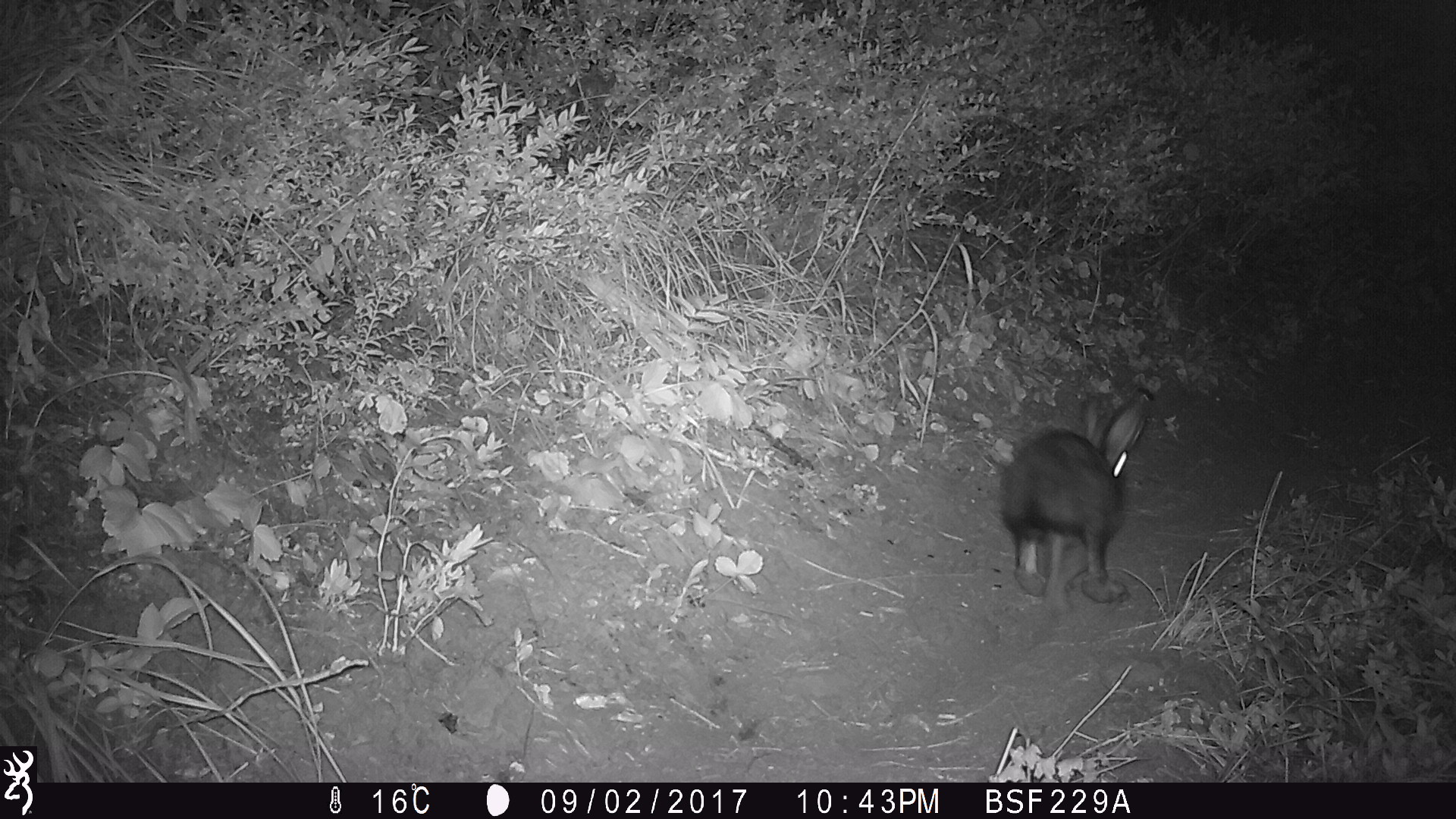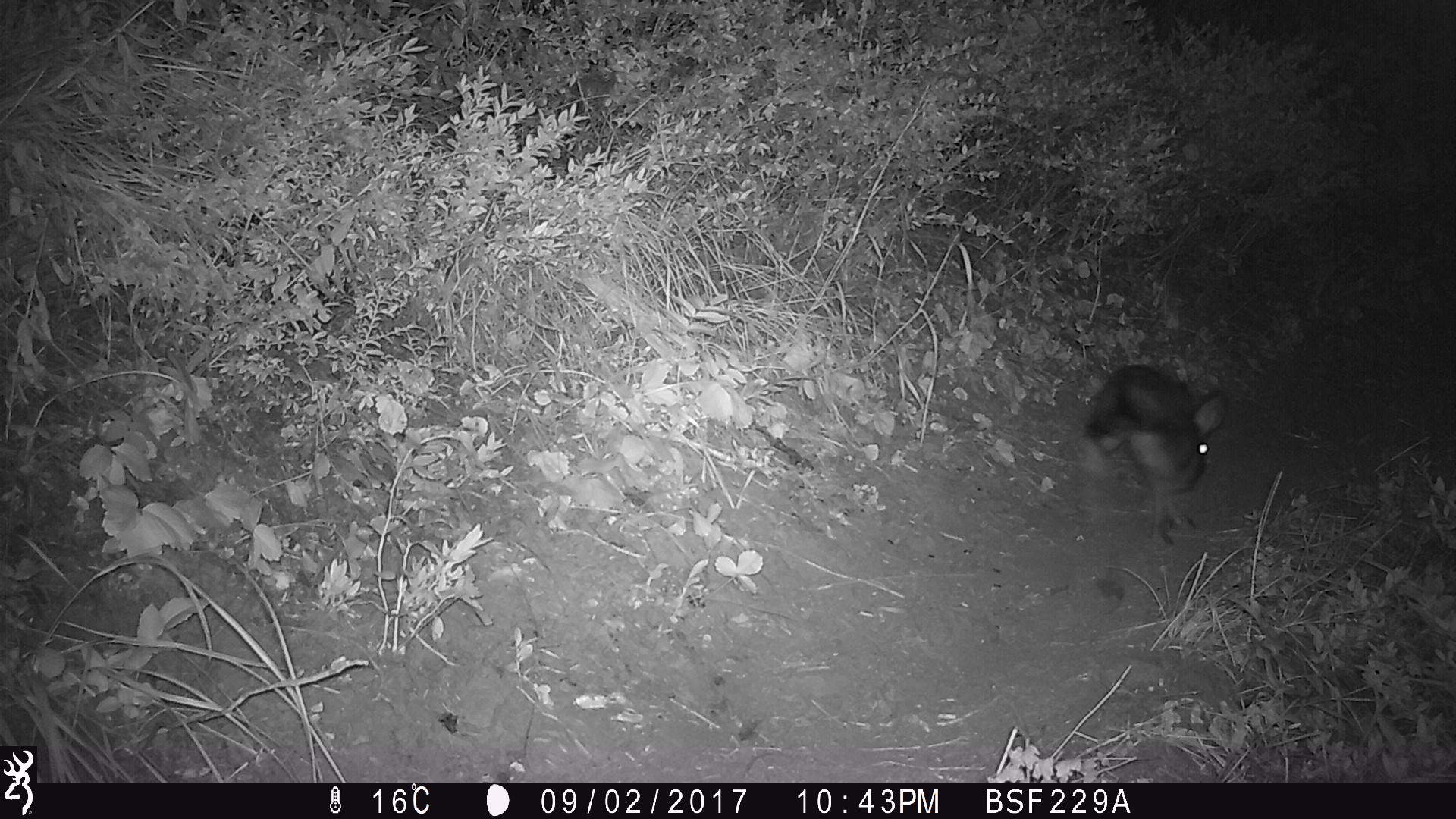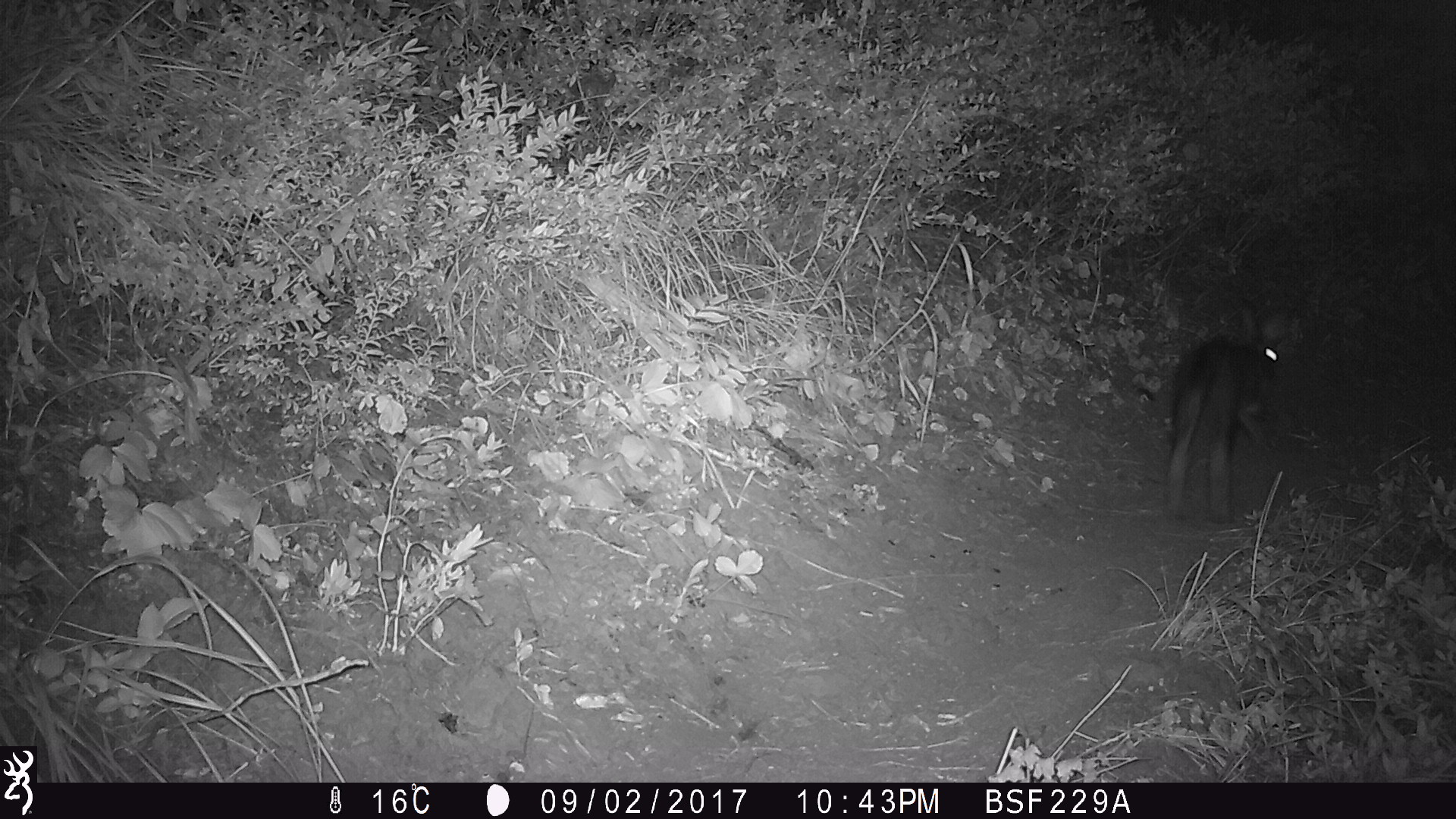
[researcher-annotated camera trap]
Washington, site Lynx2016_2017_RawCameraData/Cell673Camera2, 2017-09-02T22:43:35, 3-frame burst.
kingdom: Animalia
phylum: Chordata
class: Mammalia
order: Lagomorpha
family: Leporidae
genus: Lepus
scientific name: Lepus americanus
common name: snowshoe hare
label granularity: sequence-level